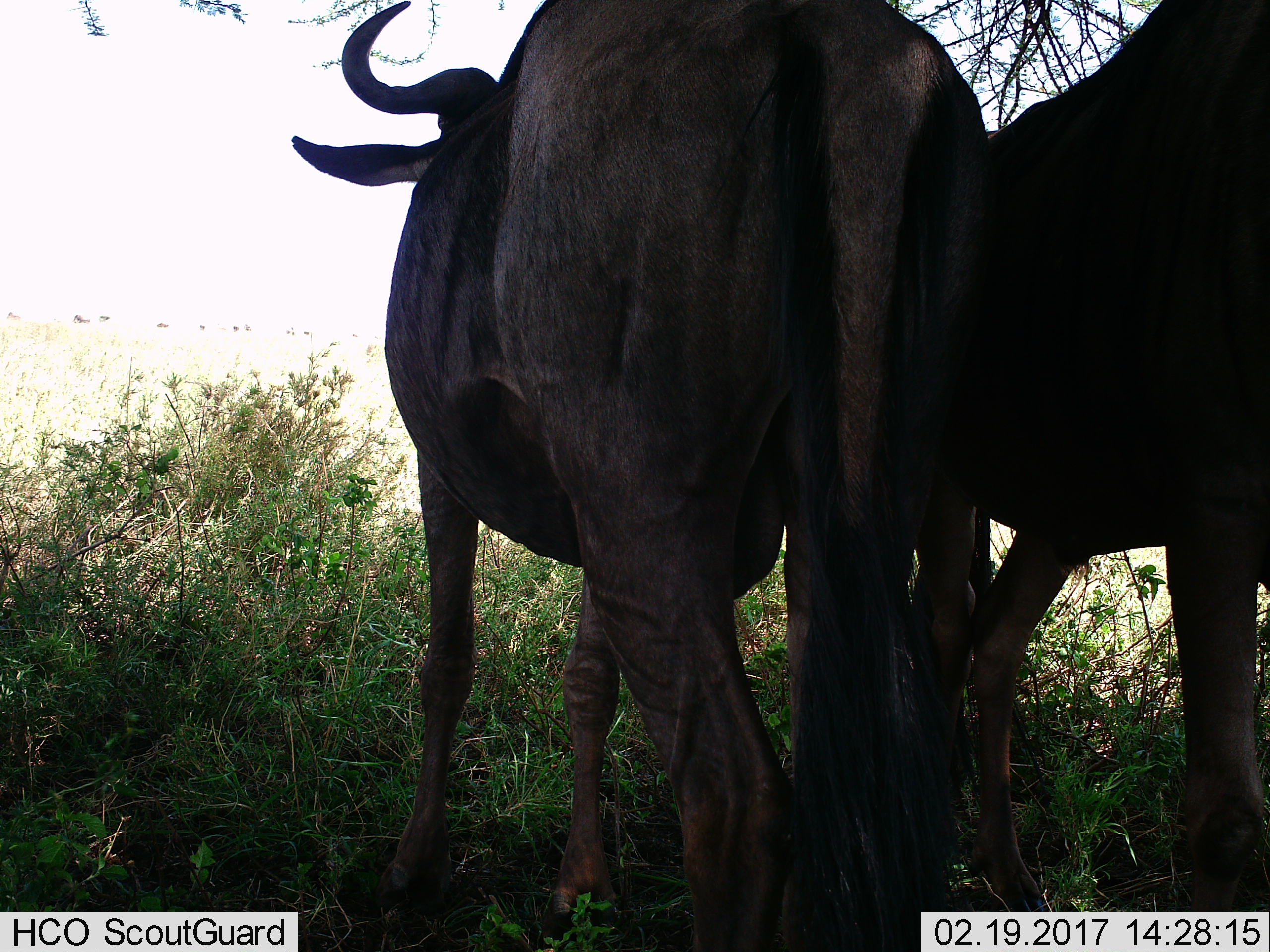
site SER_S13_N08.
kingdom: Animalia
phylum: Chordata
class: Mammalia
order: Artiodactyla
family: Bovidae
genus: Connochaetes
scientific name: Connochaetes taurinus taurinus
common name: blue wildebeest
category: wildebeestblue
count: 2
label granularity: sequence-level